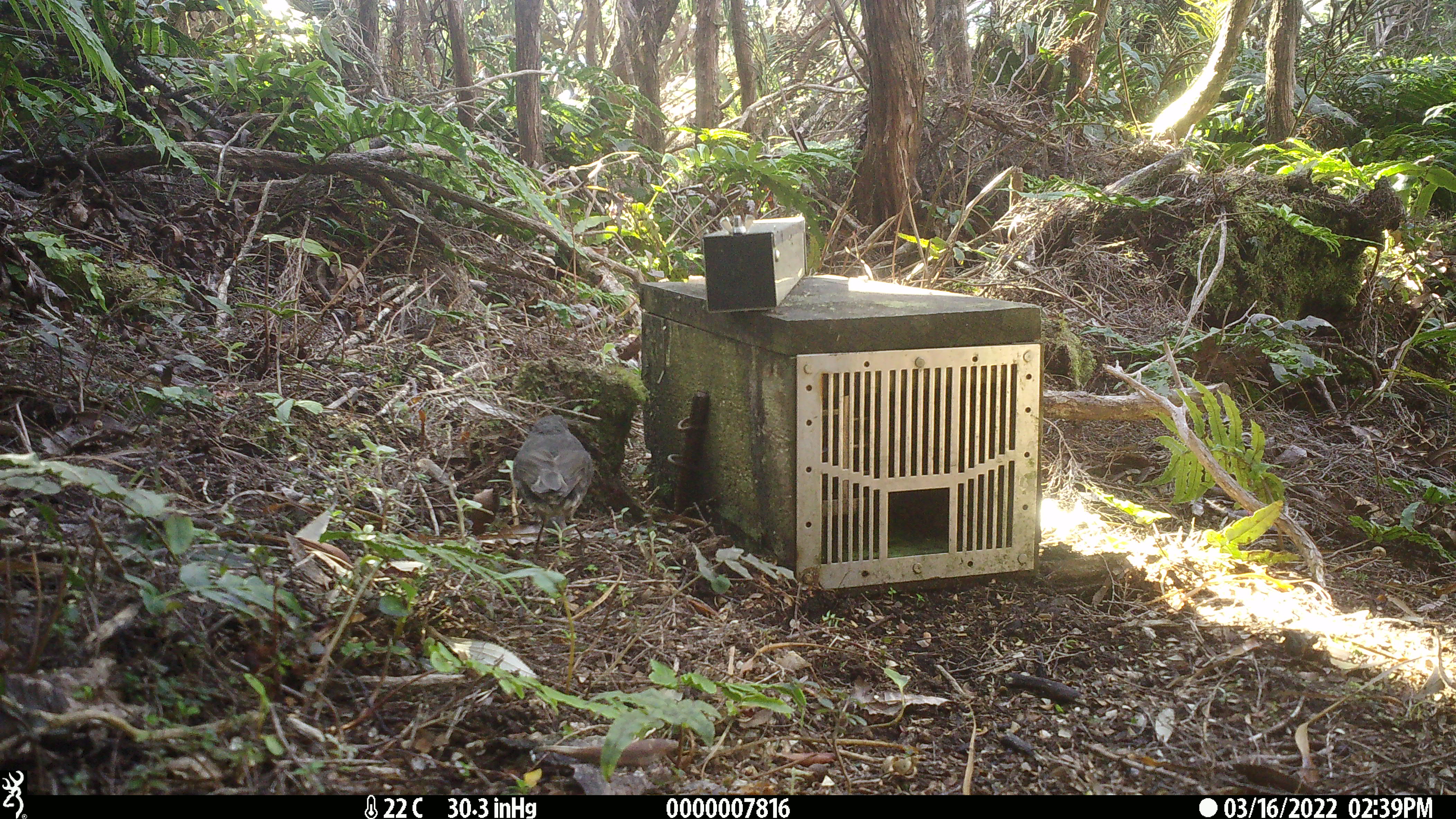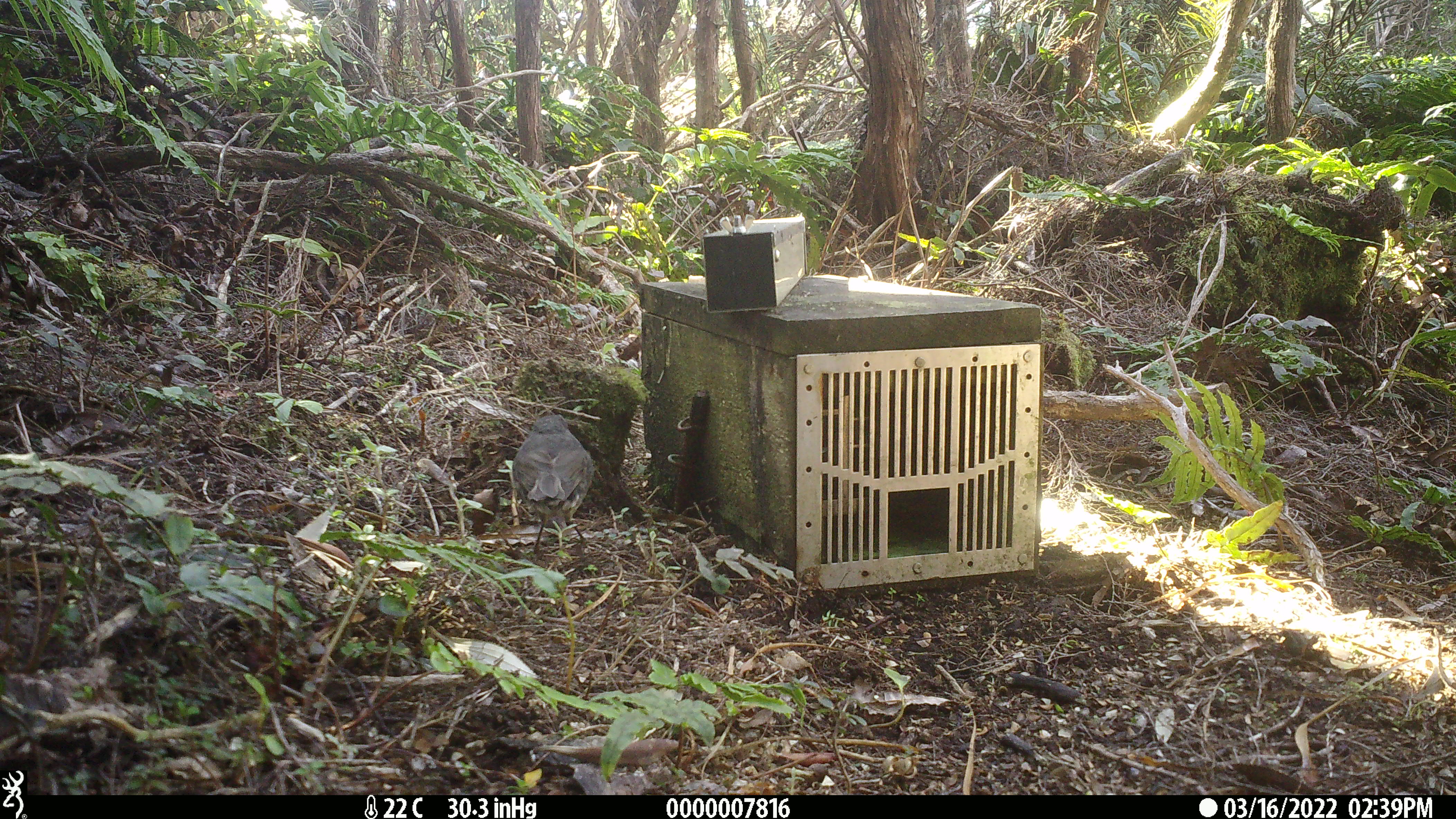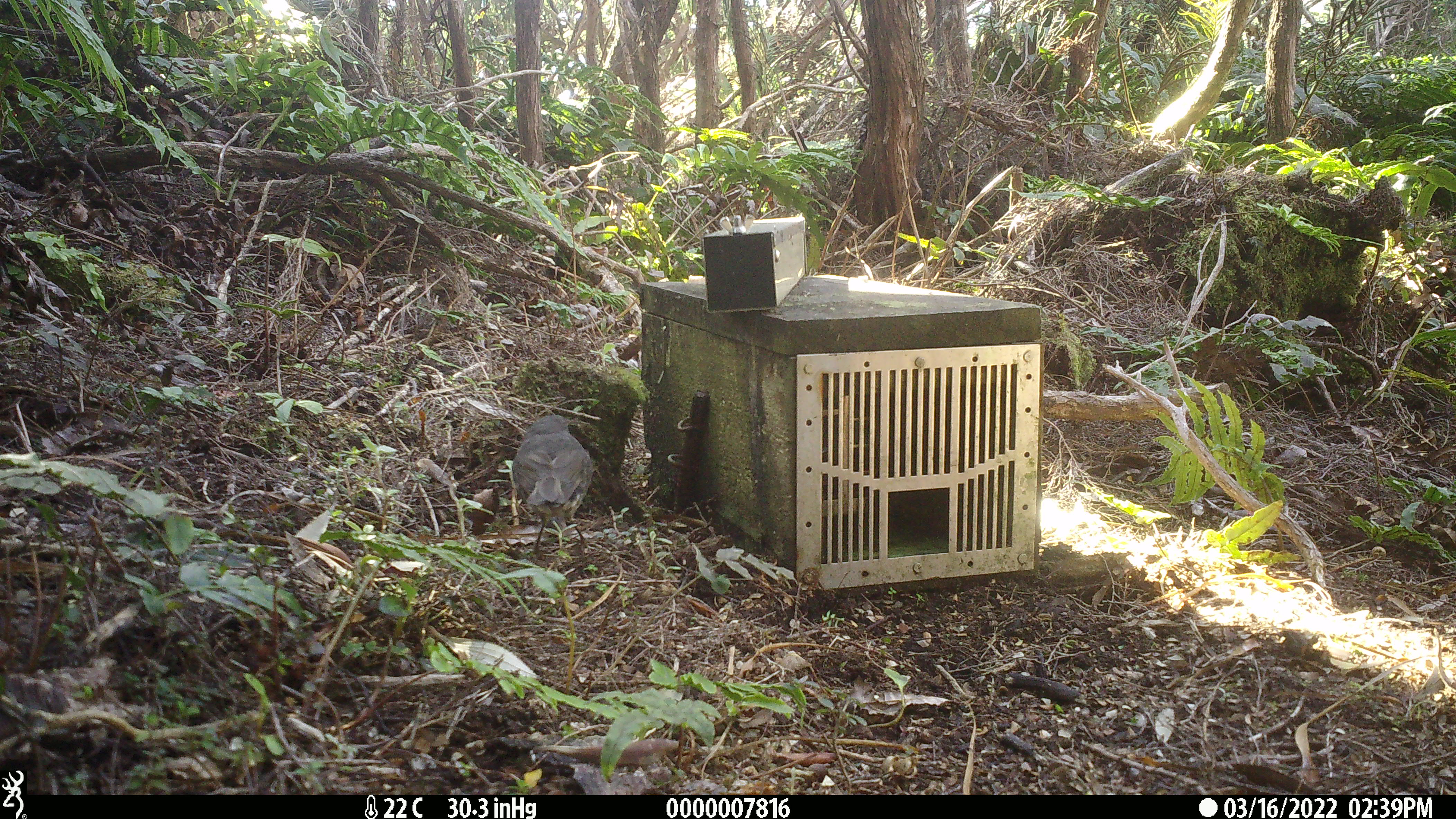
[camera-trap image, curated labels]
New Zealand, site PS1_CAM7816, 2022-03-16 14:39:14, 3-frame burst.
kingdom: Animalia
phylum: Chordata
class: Aves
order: Passeriformes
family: Petroicidae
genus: Petroica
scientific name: Petroica australis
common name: new zealand robin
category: robin